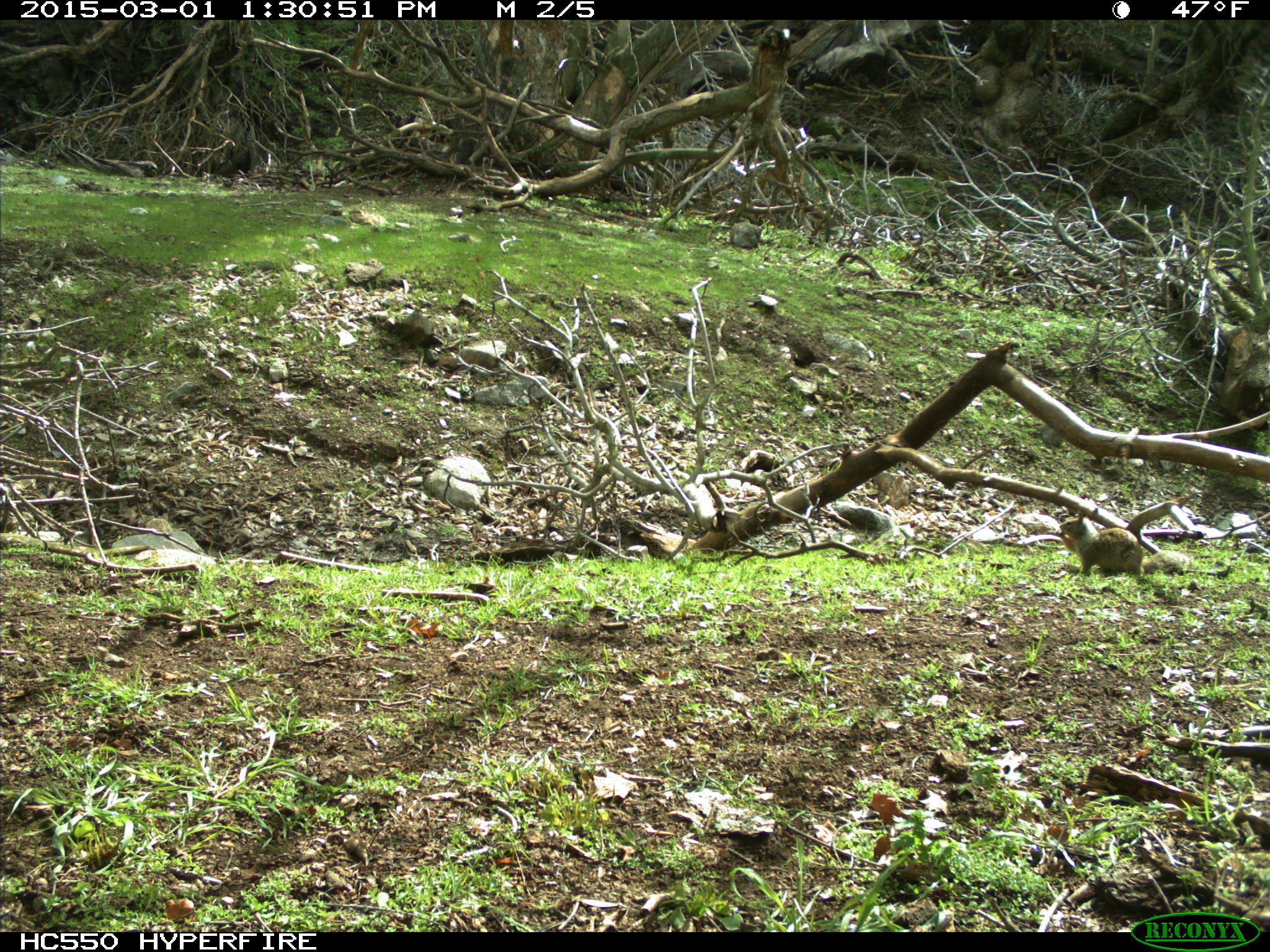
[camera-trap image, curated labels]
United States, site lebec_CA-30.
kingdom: Animalia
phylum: Chordata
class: Mammalia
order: Rodentia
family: Sciuridae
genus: Otospermophilus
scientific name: Otospermophilus beecheyi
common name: california ground squirrel